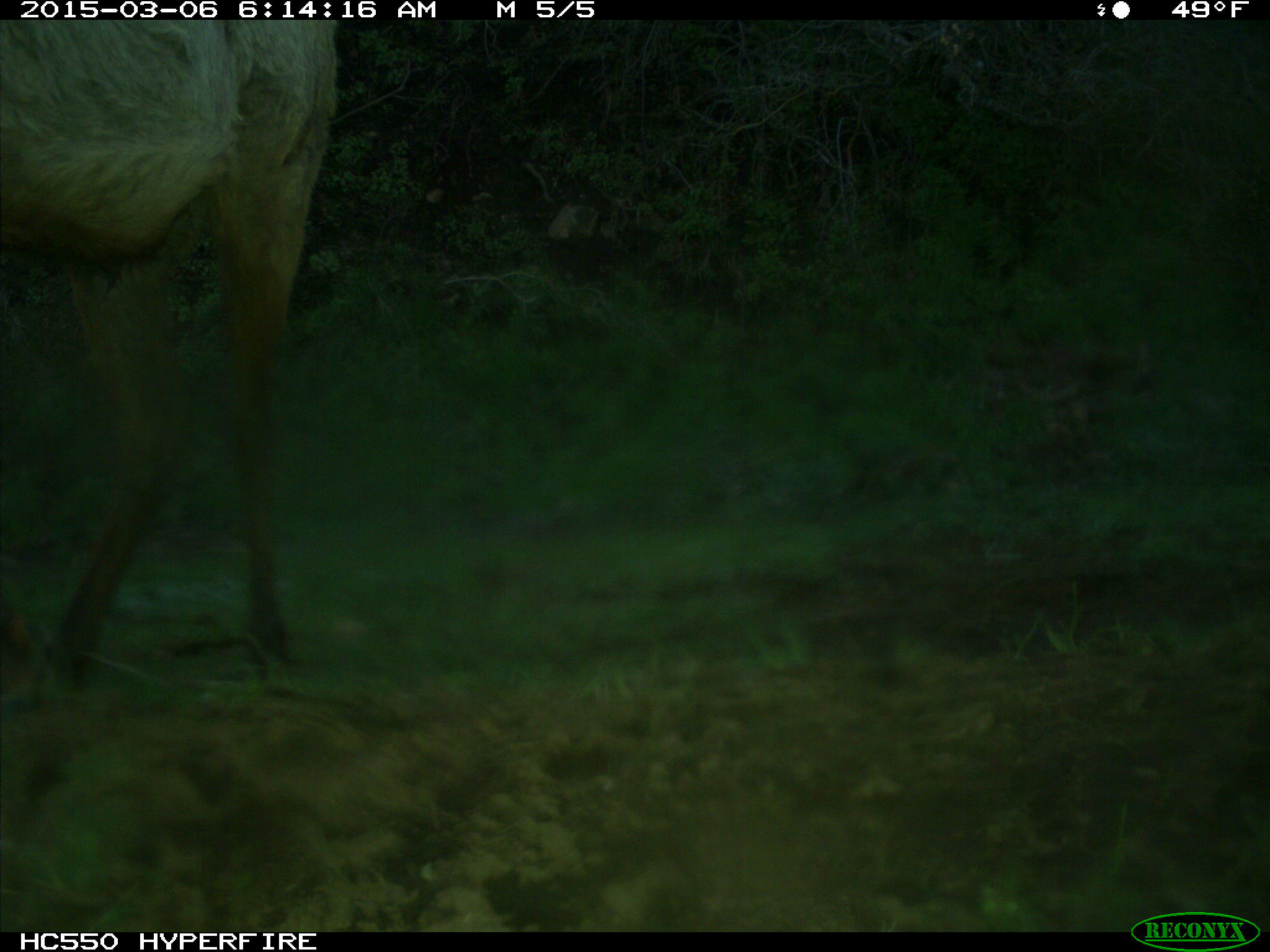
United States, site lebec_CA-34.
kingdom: Animalia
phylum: Chordata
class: Mammalia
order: Artiodactyla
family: Cervidae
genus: Cervus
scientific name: Cervus canadensis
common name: elk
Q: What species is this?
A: Cervus canadensis (elk).